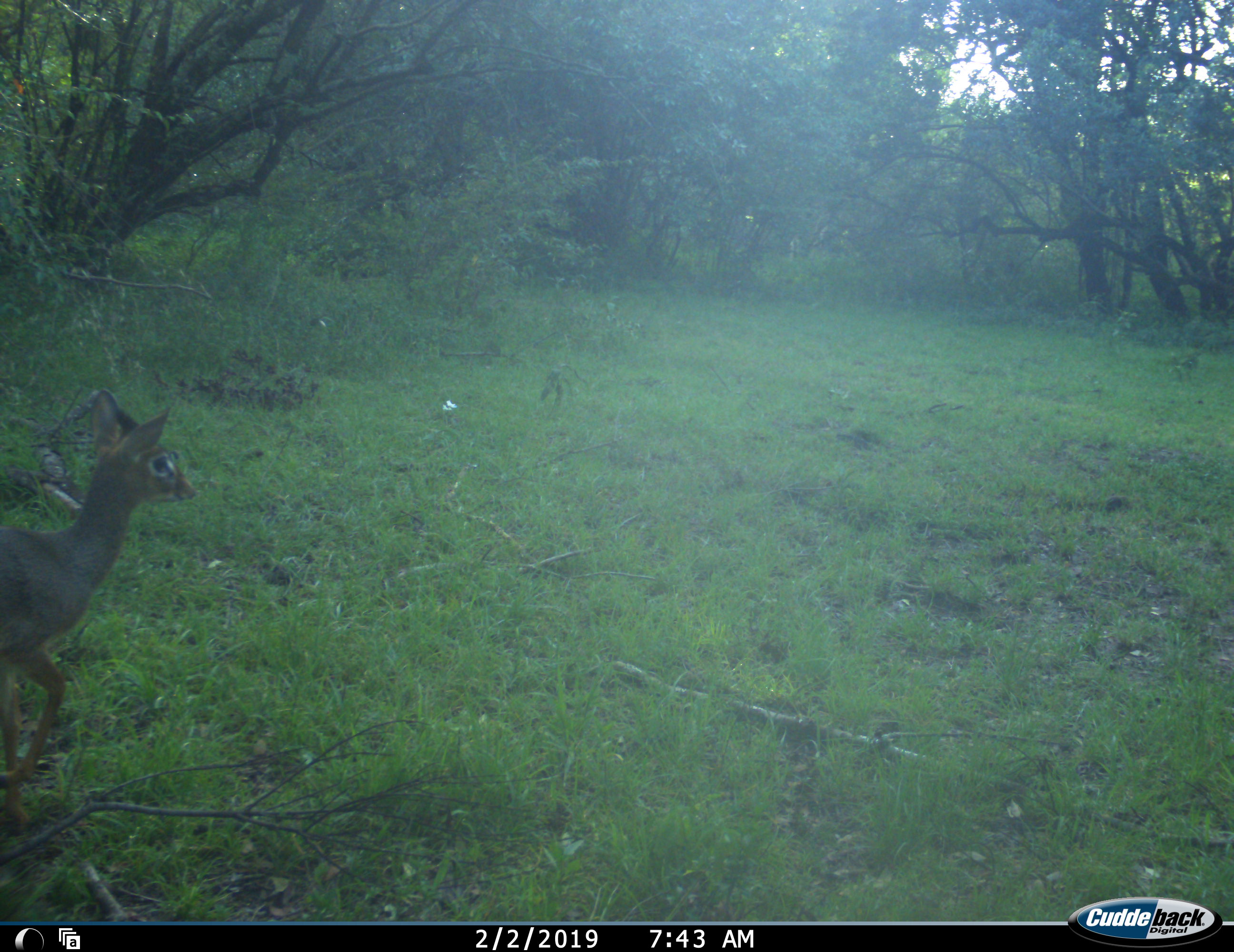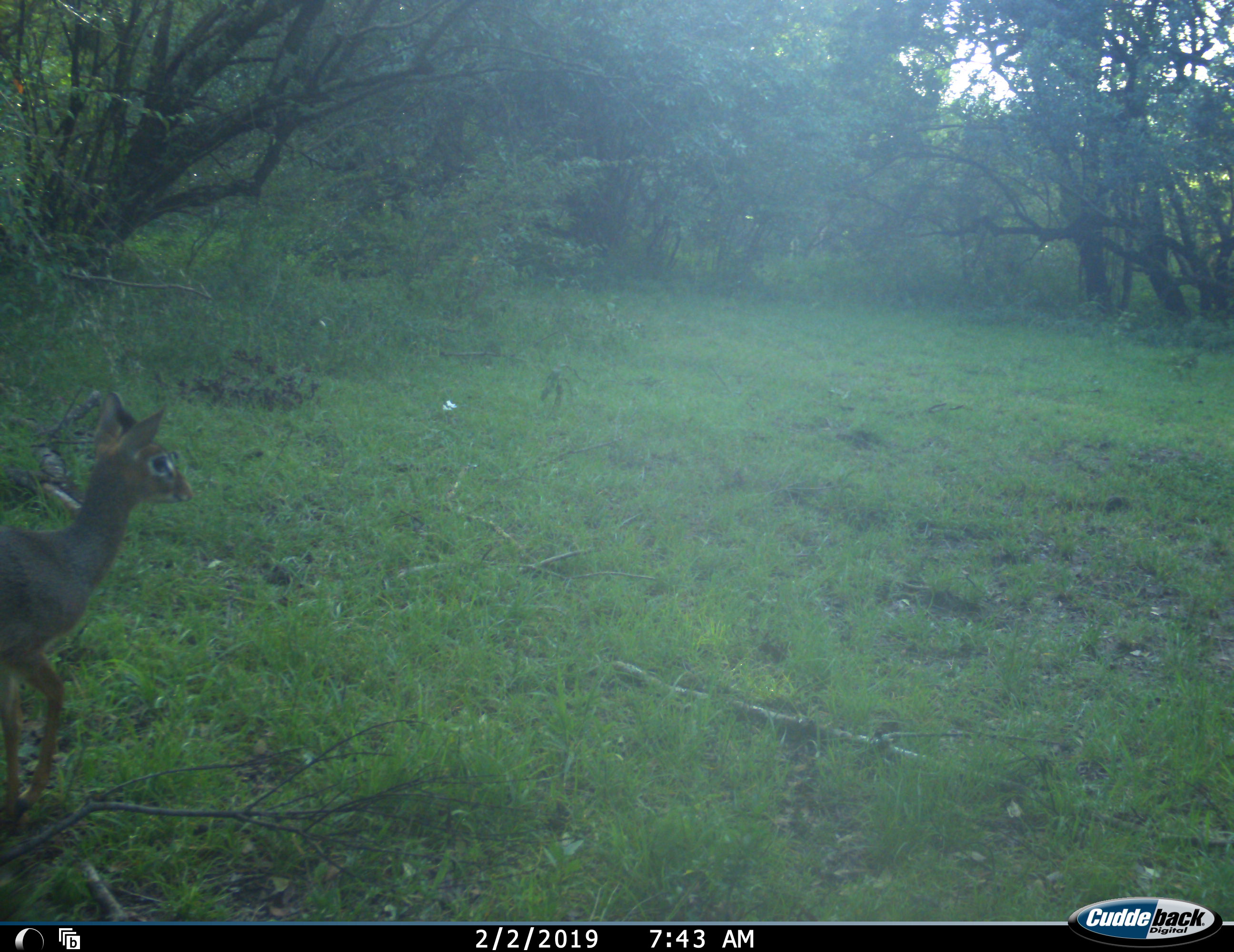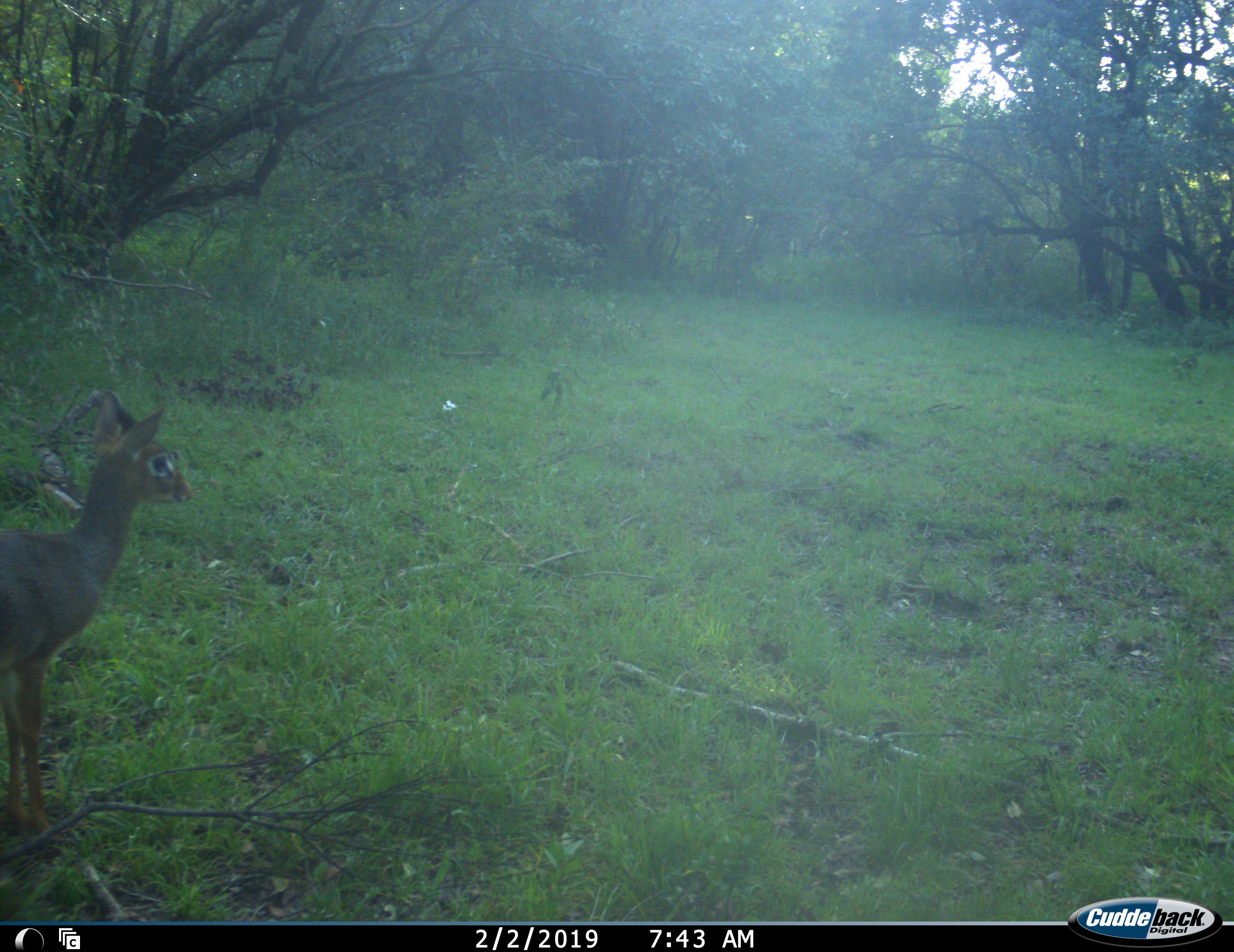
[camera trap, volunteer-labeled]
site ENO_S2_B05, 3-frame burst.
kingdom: Animalia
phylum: Chordata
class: Mammalia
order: Artiodactyla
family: Bovidae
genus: Madoqua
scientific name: Madoqua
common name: dik-dik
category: dikdik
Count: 1.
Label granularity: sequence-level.